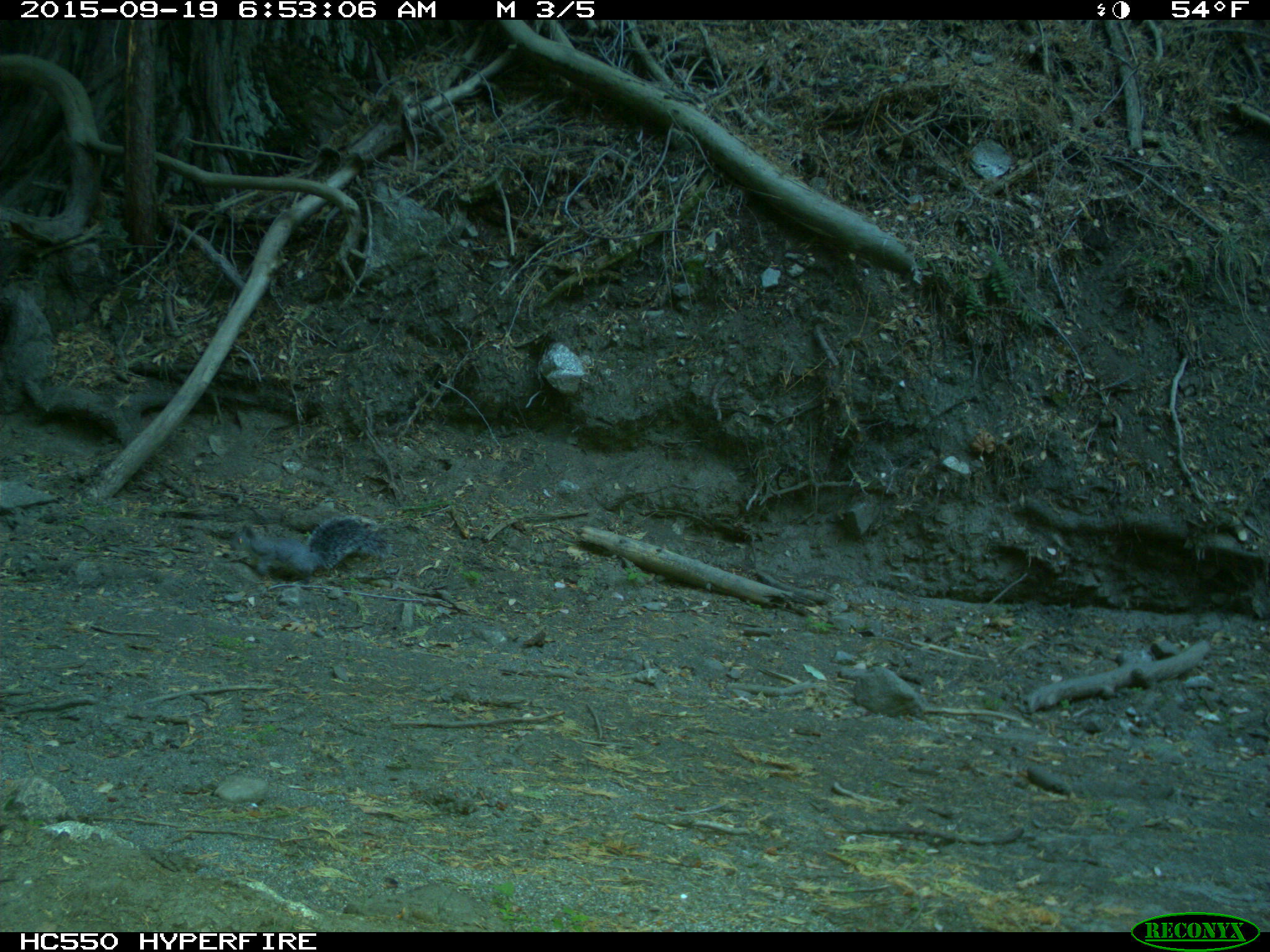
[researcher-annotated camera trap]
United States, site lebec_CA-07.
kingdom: Animalia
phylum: Chordata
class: Mammalia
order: Rodentia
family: Sciuridae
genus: Sciurus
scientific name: Sciurus carolinensis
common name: eastern gray squirrel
Sciurus carolinensis (eastern gray squirrel).